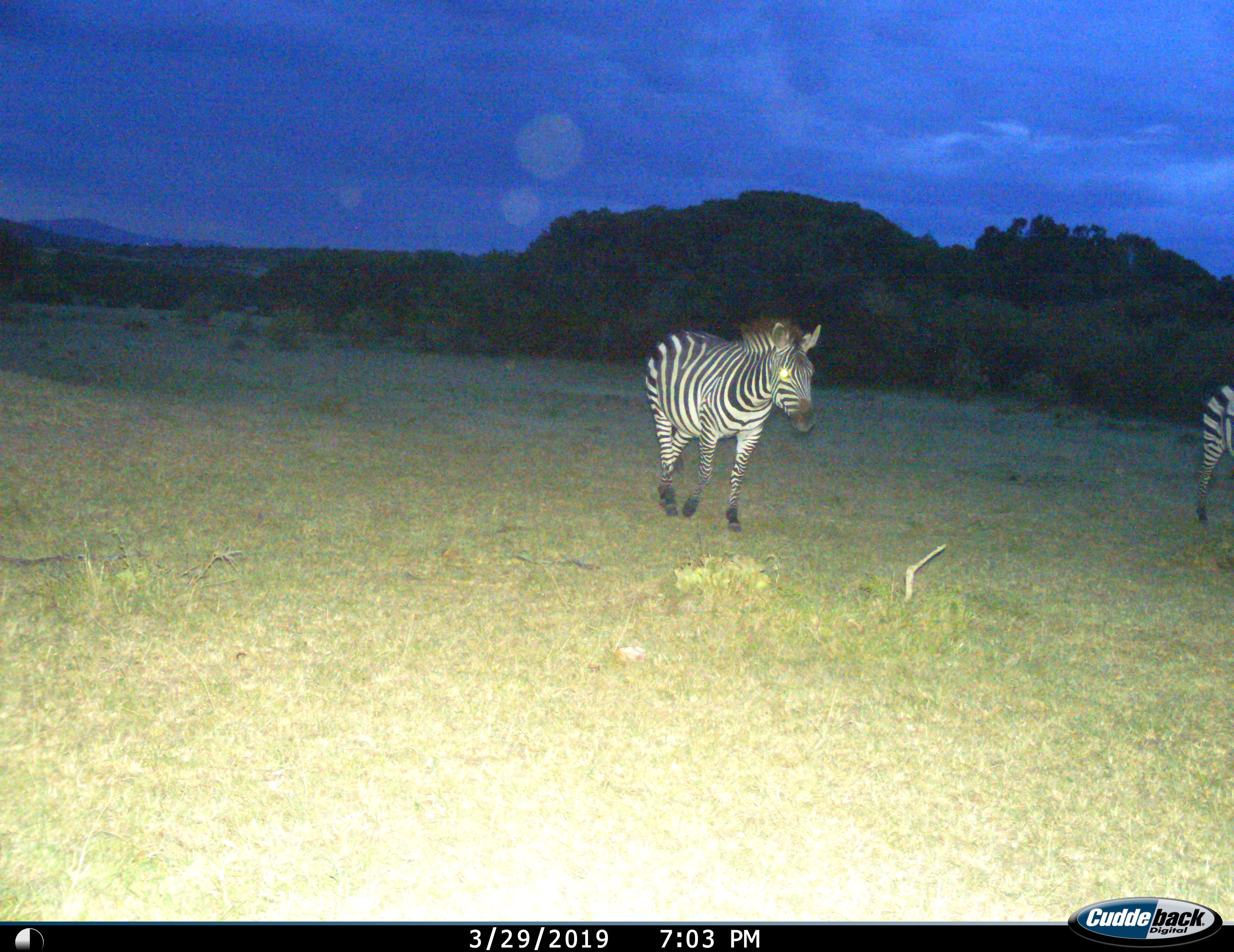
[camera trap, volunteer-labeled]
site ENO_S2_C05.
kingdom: Animalia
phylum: Chordata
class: Mammalia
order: Perissodactyla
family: Equidae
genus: Equus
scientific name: Equus quagga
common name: plains zebra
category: zebraplains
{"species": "zebraplains (plains zebra) (Equus quagga)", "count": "2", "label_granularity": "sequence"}